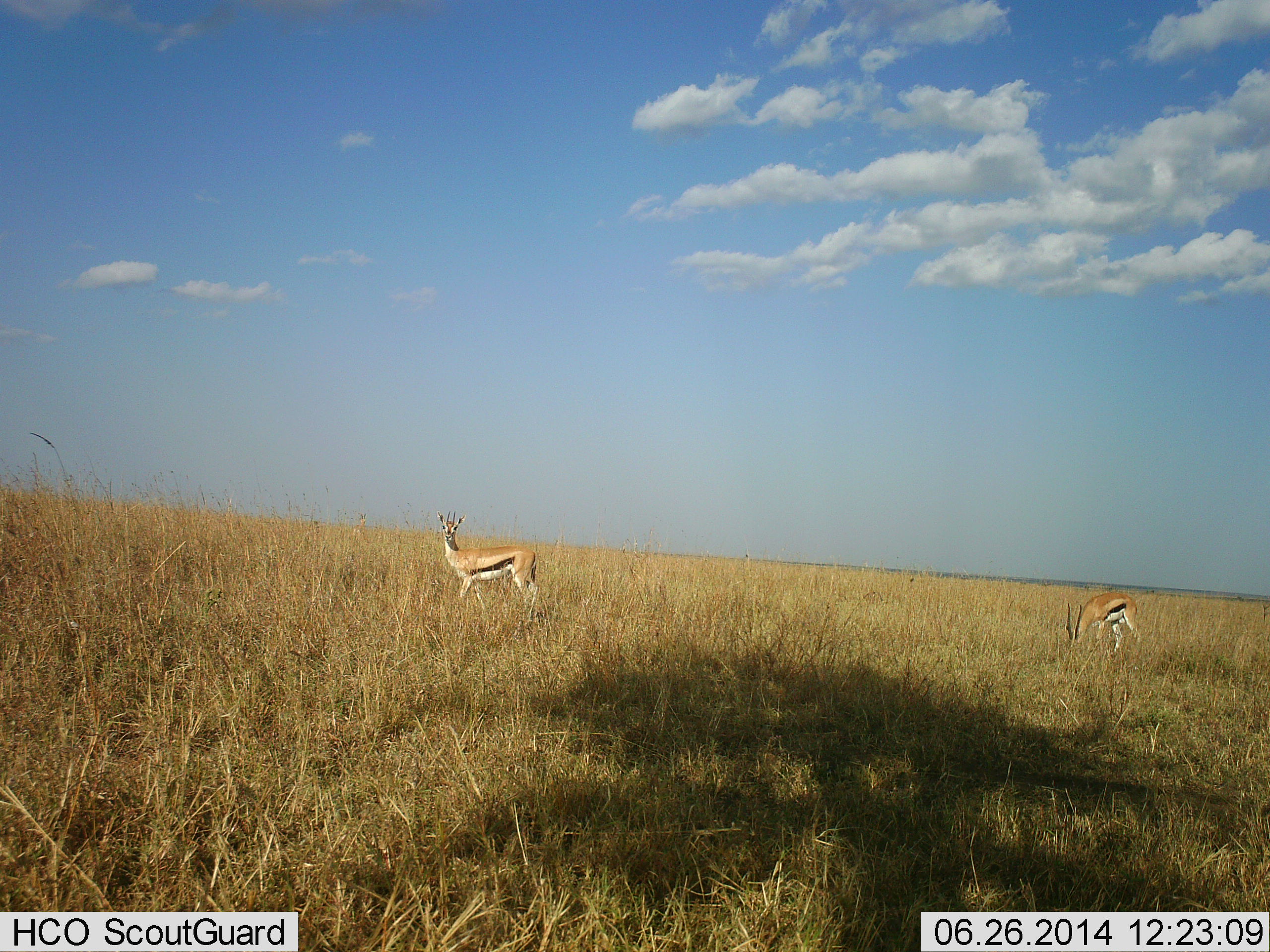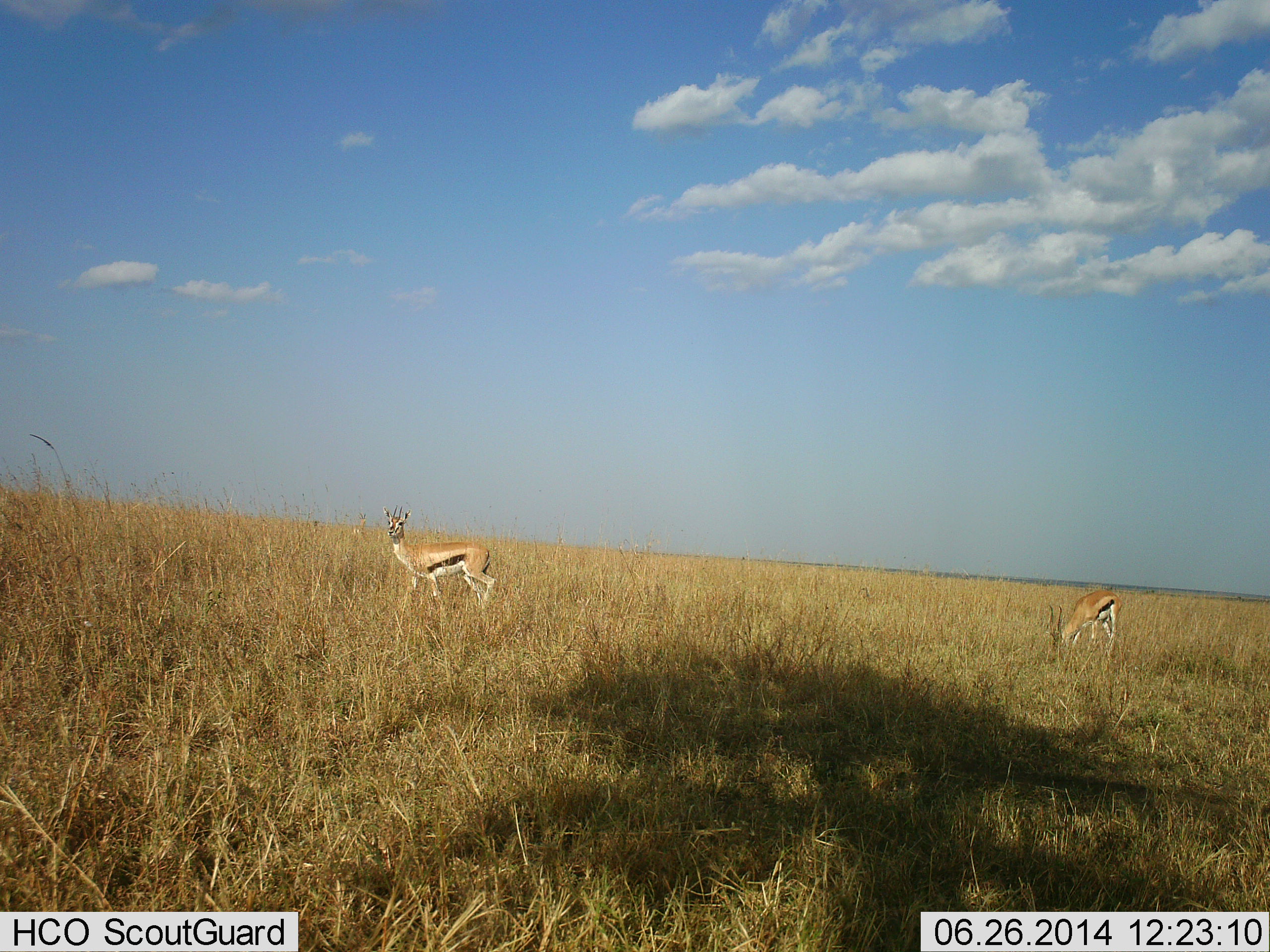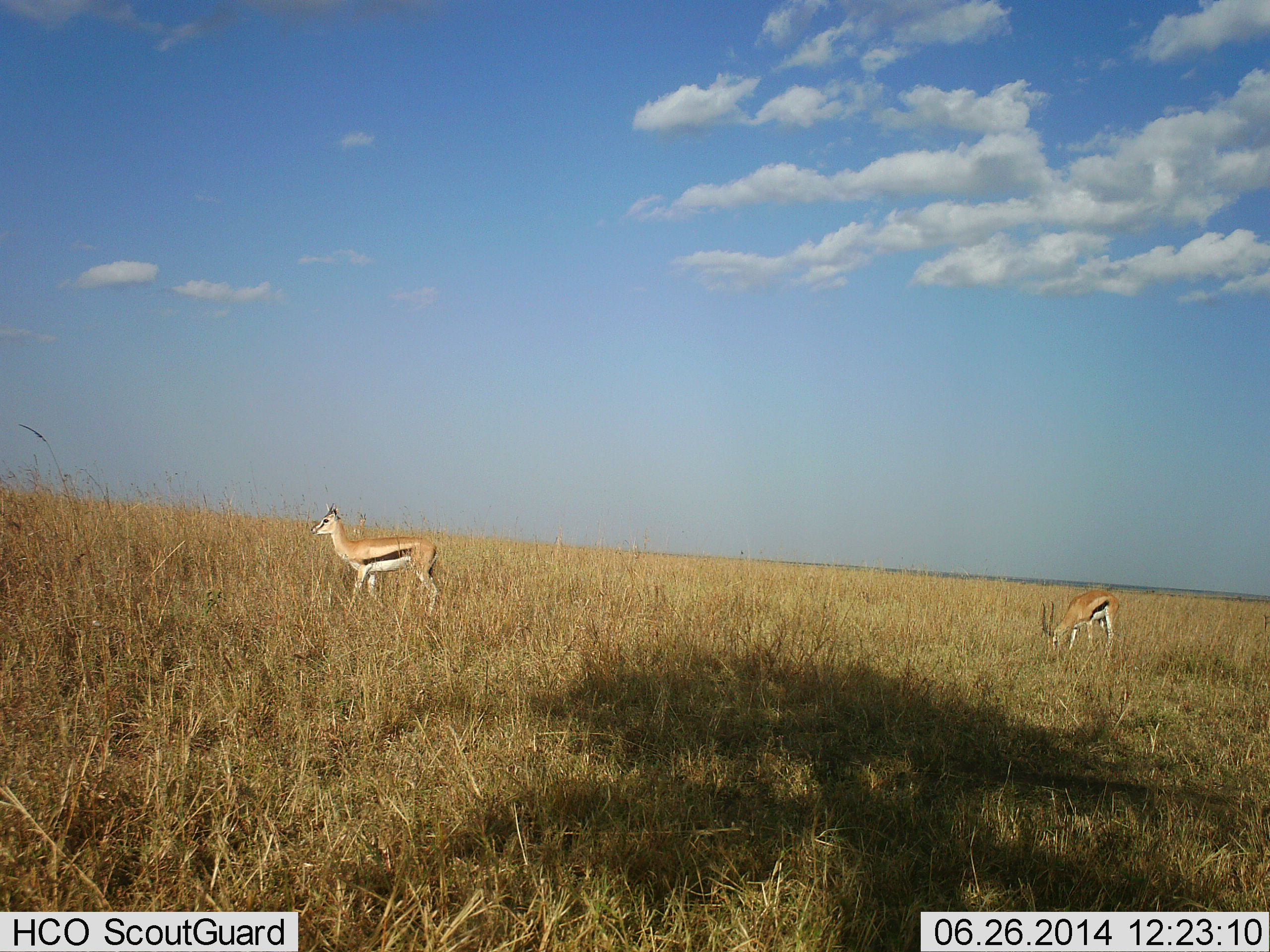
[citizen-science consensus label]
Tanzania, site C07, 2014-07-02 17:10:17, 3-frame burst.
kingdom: Animalia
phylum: Chordata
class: Mammalia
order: Artiodactyla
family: Bovidae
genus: Eudorcas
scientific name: Eudorcas thomsonii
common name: thomson's gazelle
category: gazellethomsons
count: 2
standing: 45%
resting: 0%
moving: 64%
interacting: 0%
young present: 0%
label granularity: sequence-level